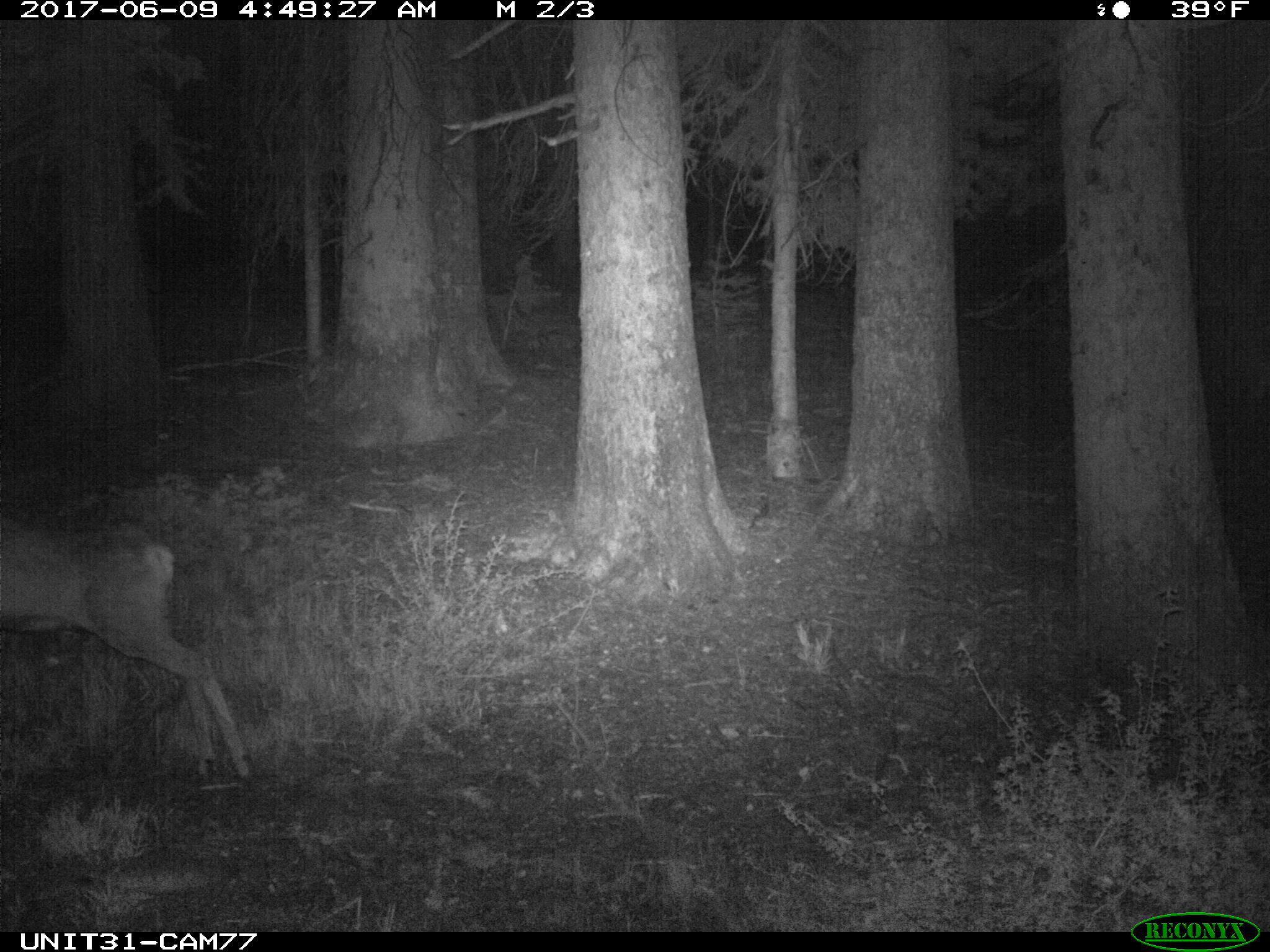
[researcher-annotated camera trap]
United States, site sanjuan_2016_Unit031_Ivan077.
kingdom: Animalia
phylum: Chordata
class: Mammalia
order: Artiodactyla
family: Cervidae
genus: Odocoileus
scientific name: Odocoileus hemionus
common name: mule deer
Odocoileus hemionus (mule deer).